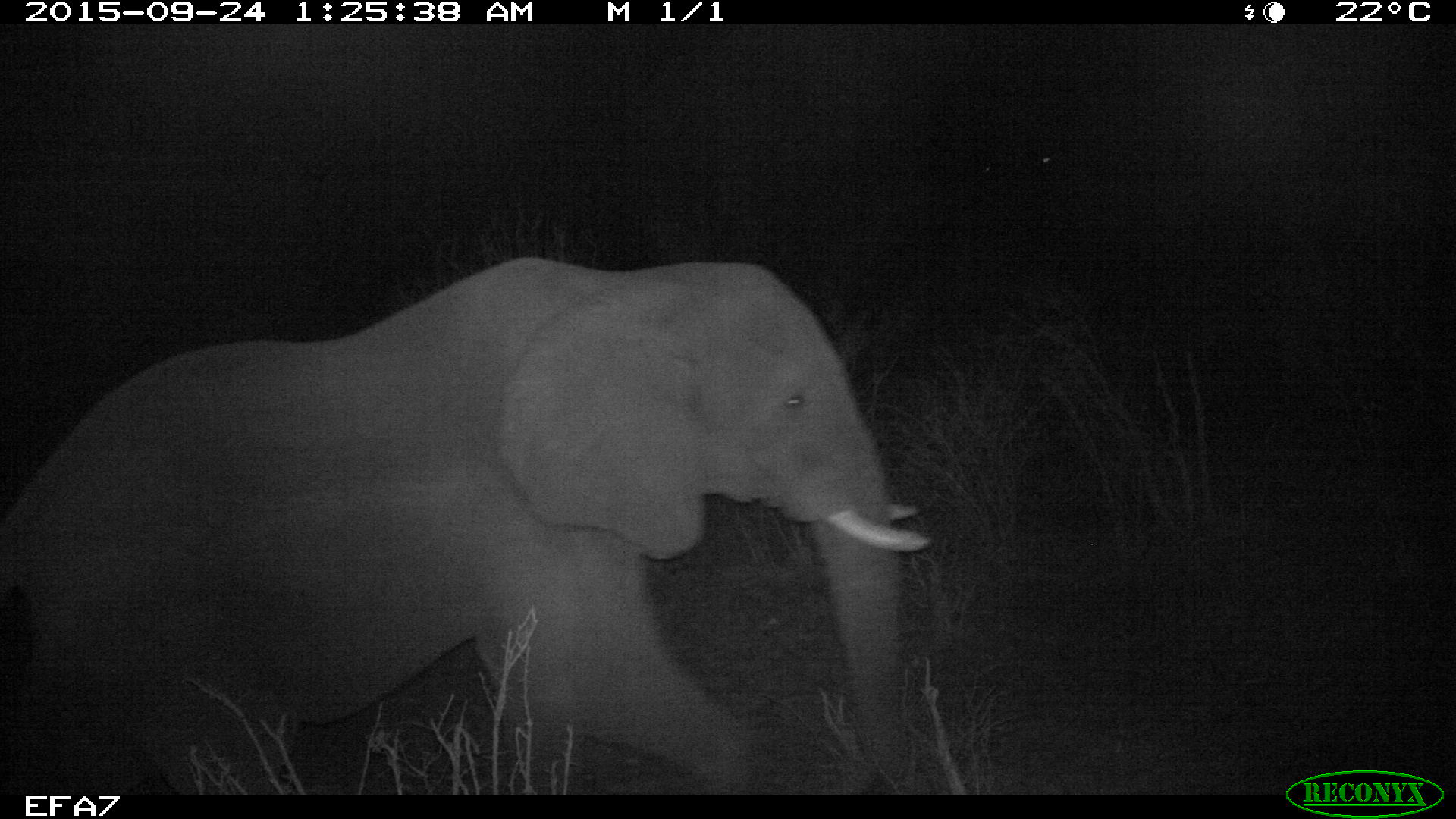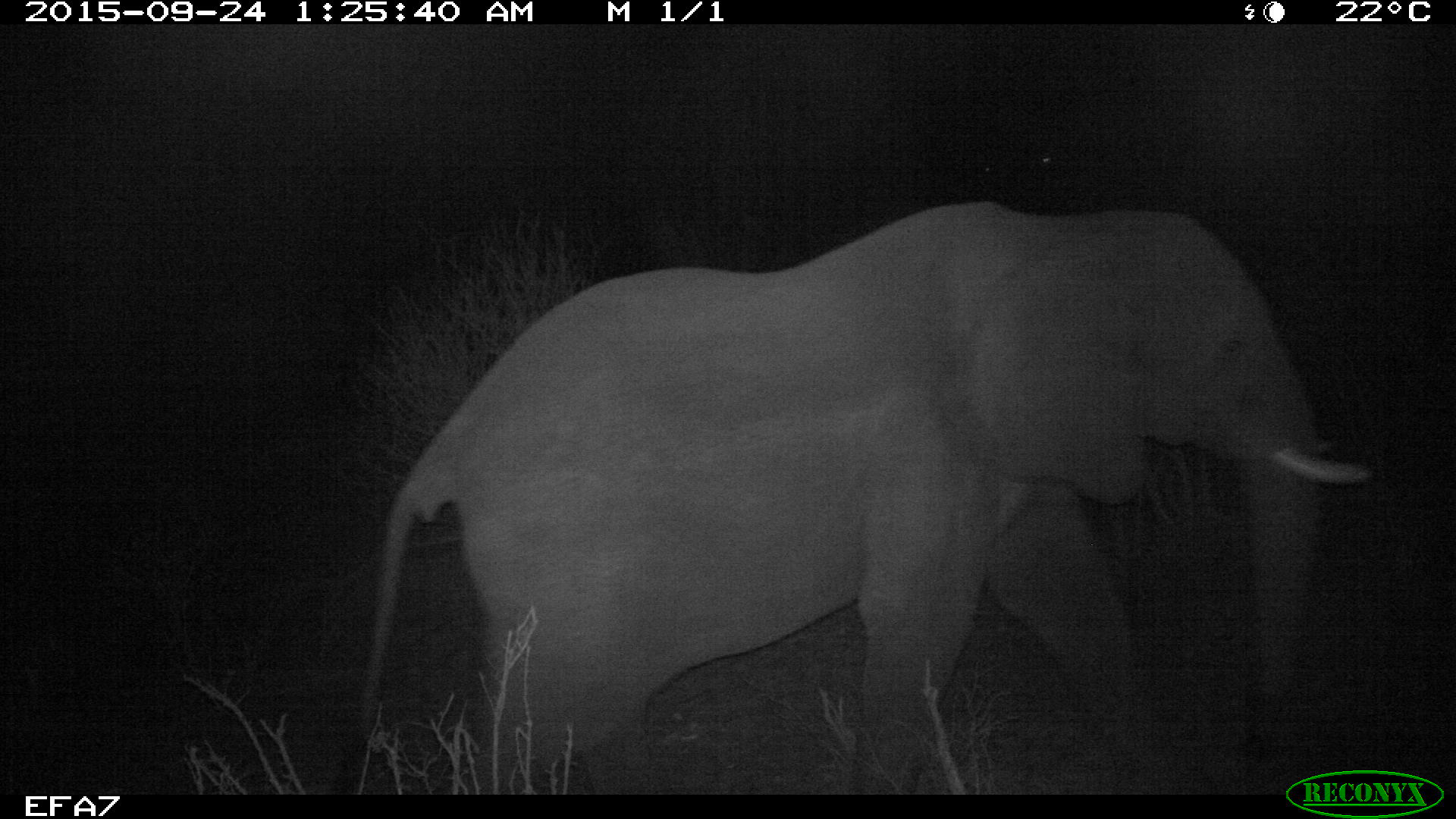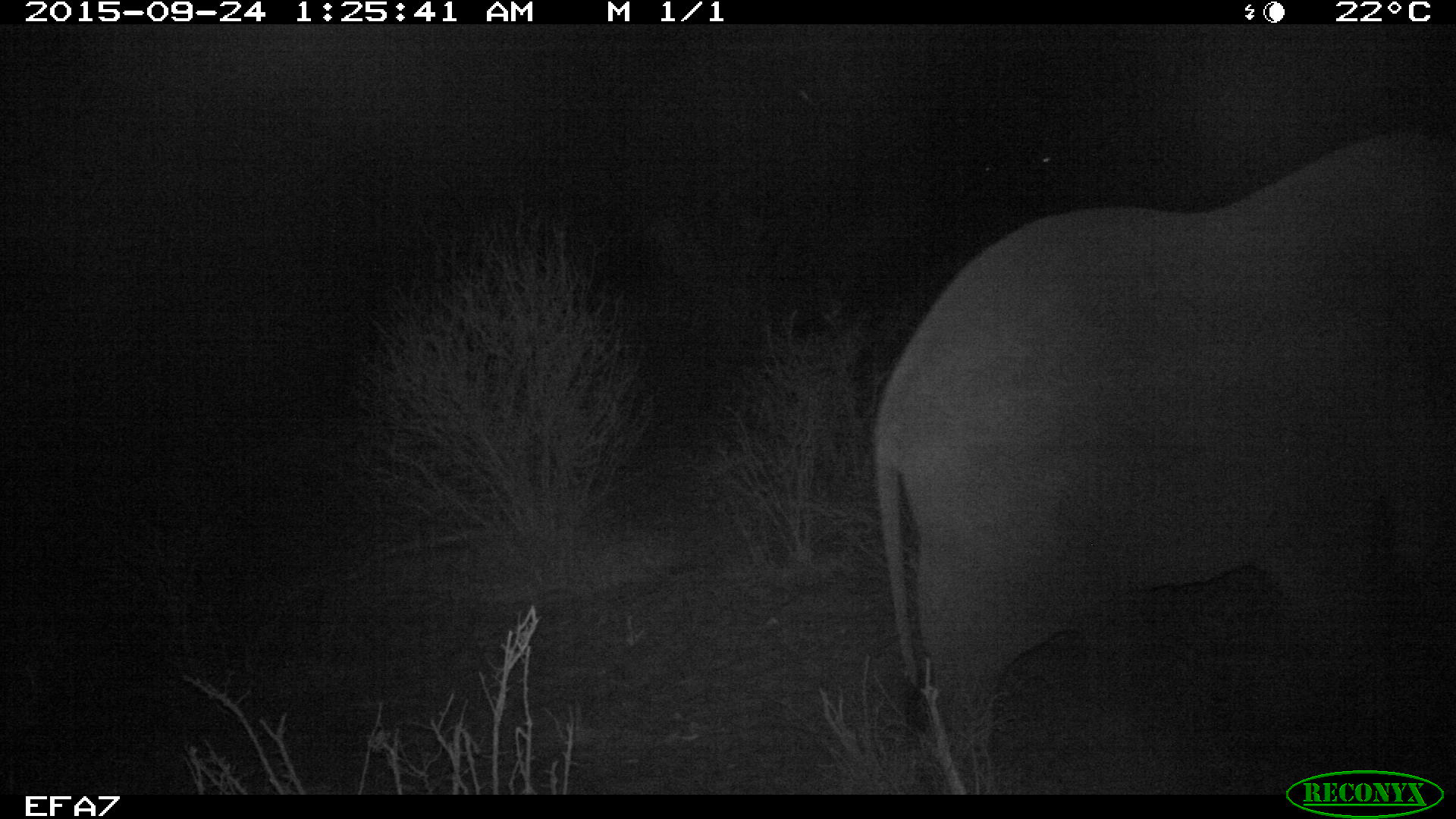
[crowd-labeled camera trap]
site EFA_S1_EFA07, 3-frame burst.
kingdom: Animalia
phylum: Chordata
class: Mammalia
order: Proboscidea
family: Elephantidae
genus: Loxodonta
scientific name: Loxodonta africana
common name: african bush elephant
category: elephant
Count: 1.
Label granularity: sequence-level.